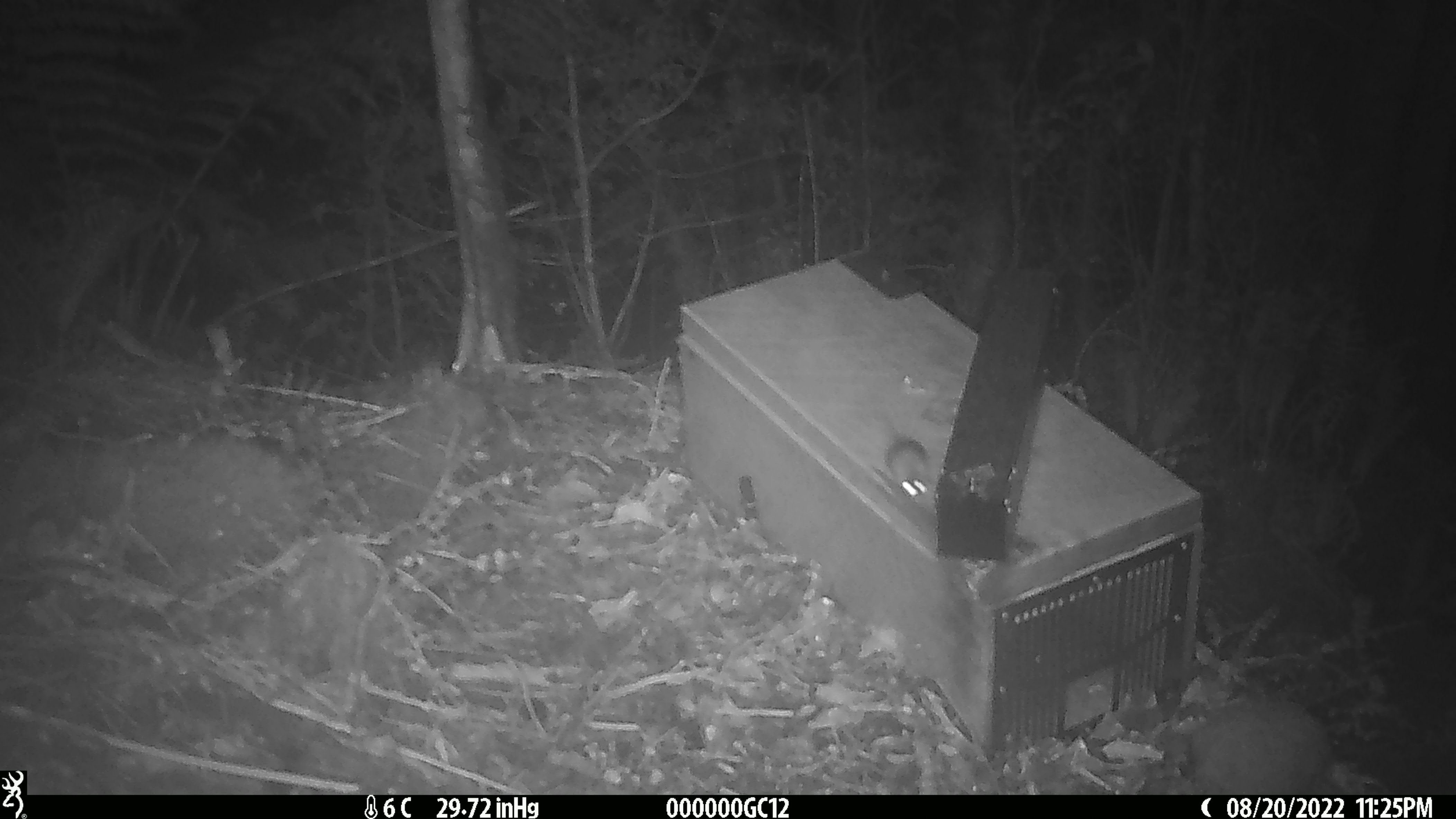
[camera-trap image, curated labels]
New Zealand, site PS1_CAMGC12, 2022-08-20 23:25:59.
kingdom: Animalia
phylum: Chordata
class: Mammalia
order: Rodentia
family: Muridae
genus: Mus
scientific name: Mus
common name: mouse